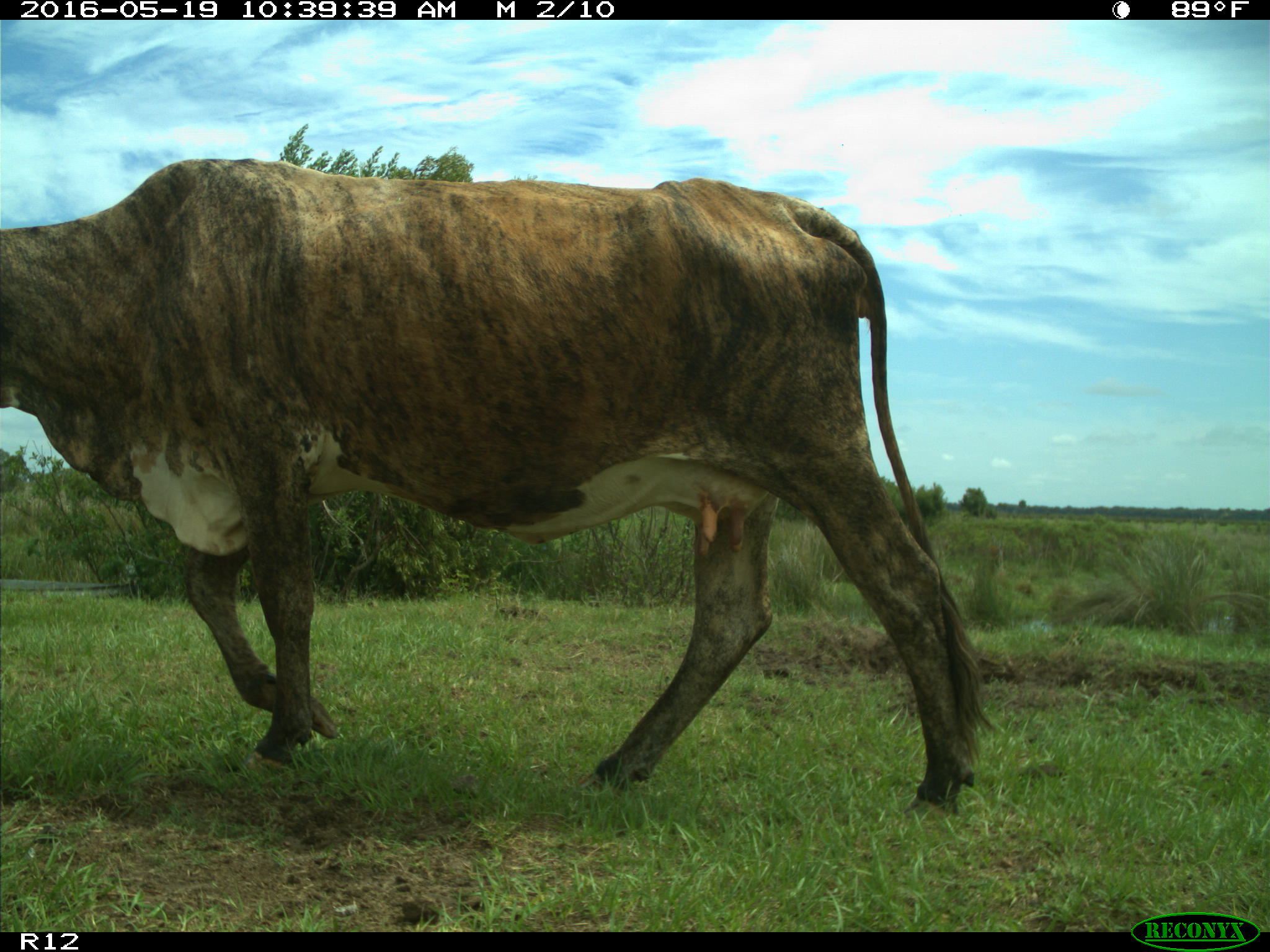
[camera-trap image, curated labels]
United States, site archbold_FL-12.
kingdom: Animalia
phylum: Chordata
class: Mammalia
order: Artiodactyla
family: Bovidae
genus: Bos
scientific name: Bos taurus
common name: domestic cow